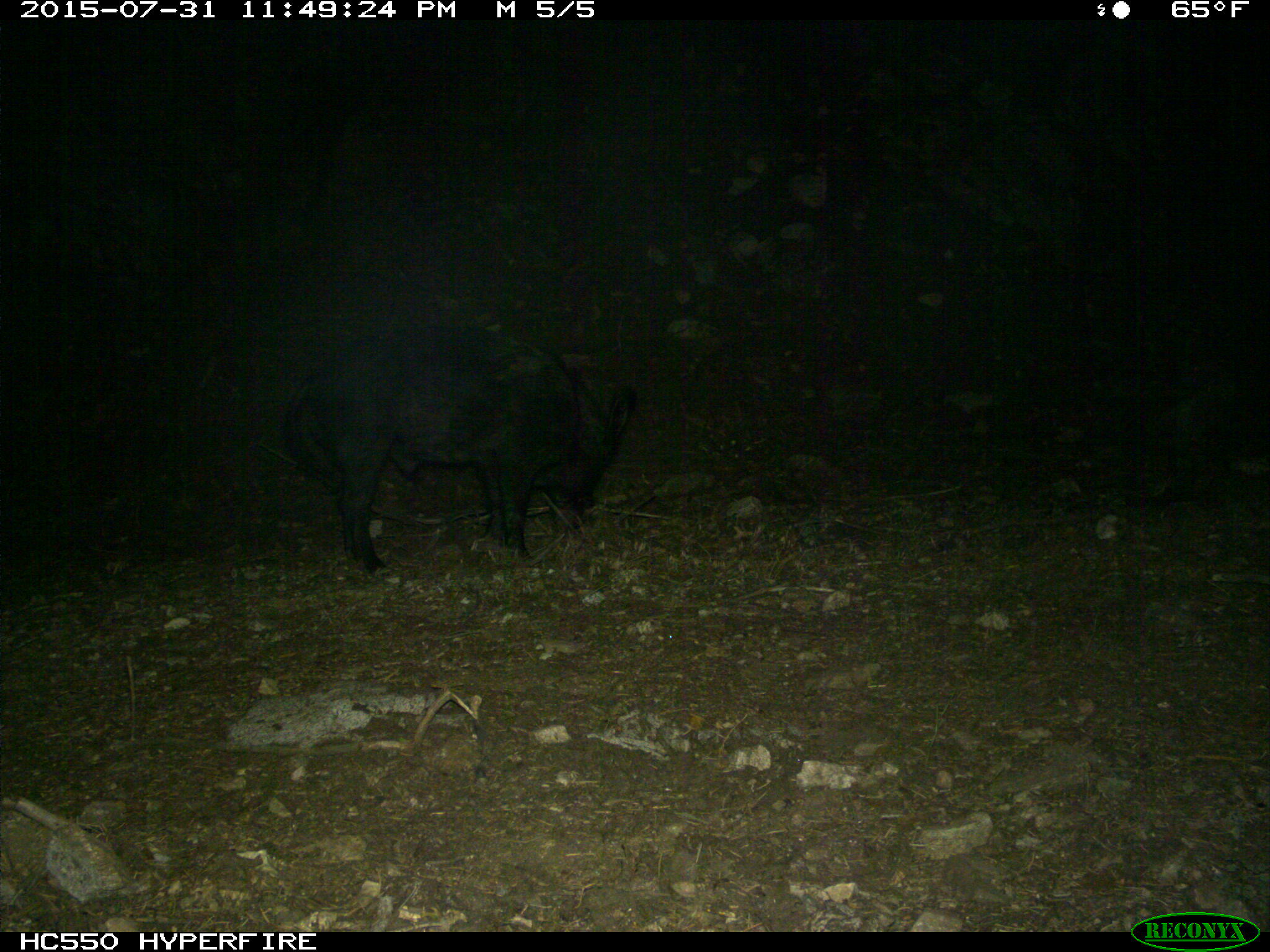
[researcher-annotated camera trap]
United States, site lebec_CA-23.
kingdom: Animalia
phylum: Chordata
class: Mammalia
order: Artiodactyla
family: Suidae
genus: Sus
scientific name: Sus scrofa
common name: wild boar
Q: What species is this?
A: Sus scrofa (wild boar).